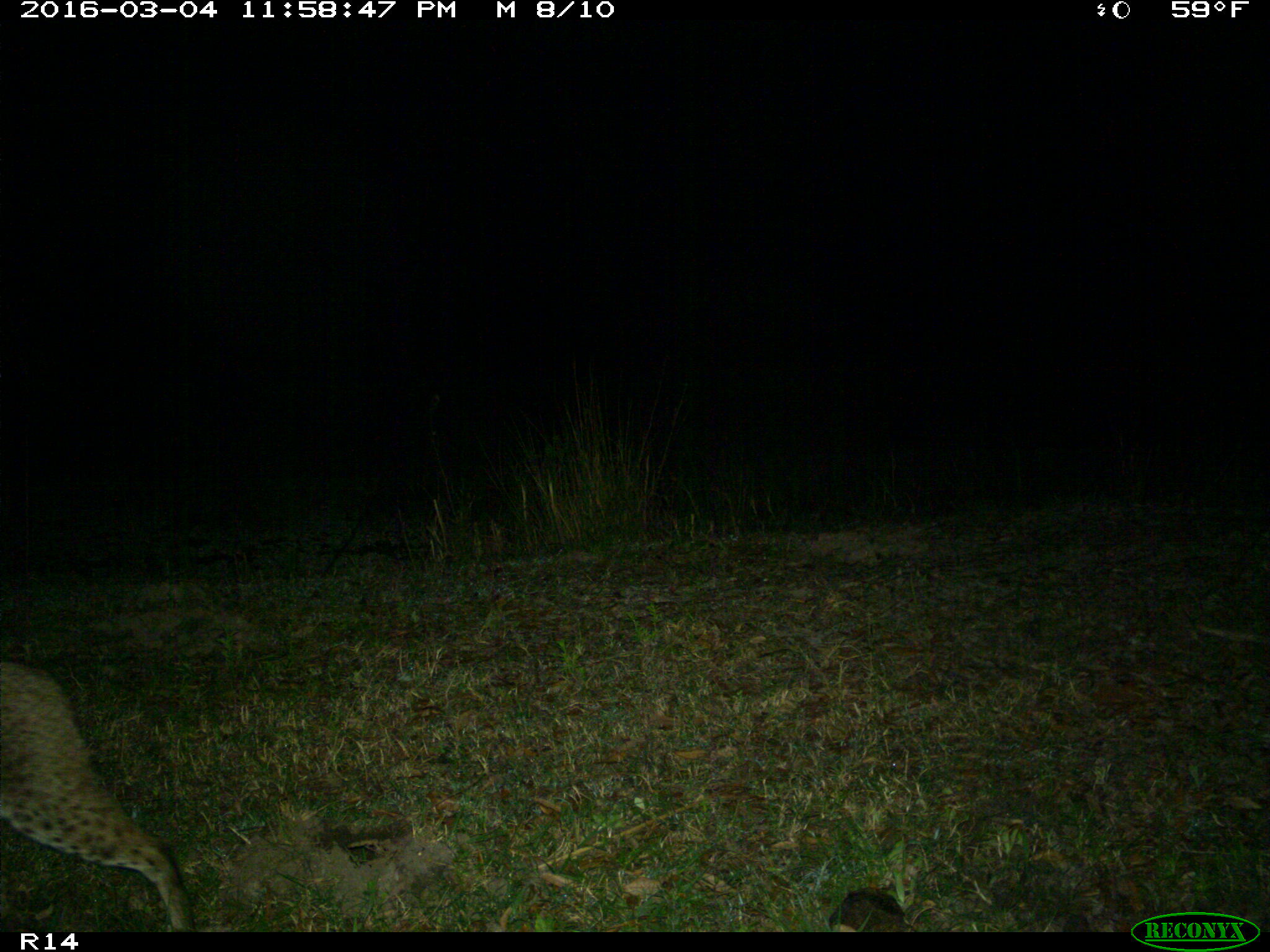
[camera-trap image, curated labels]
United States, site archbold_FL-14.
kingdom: Animalia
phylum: Chordata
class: Mammalia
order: Carnivora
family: Felidae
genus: Lynx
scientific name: Lynx rufus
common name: bobcat